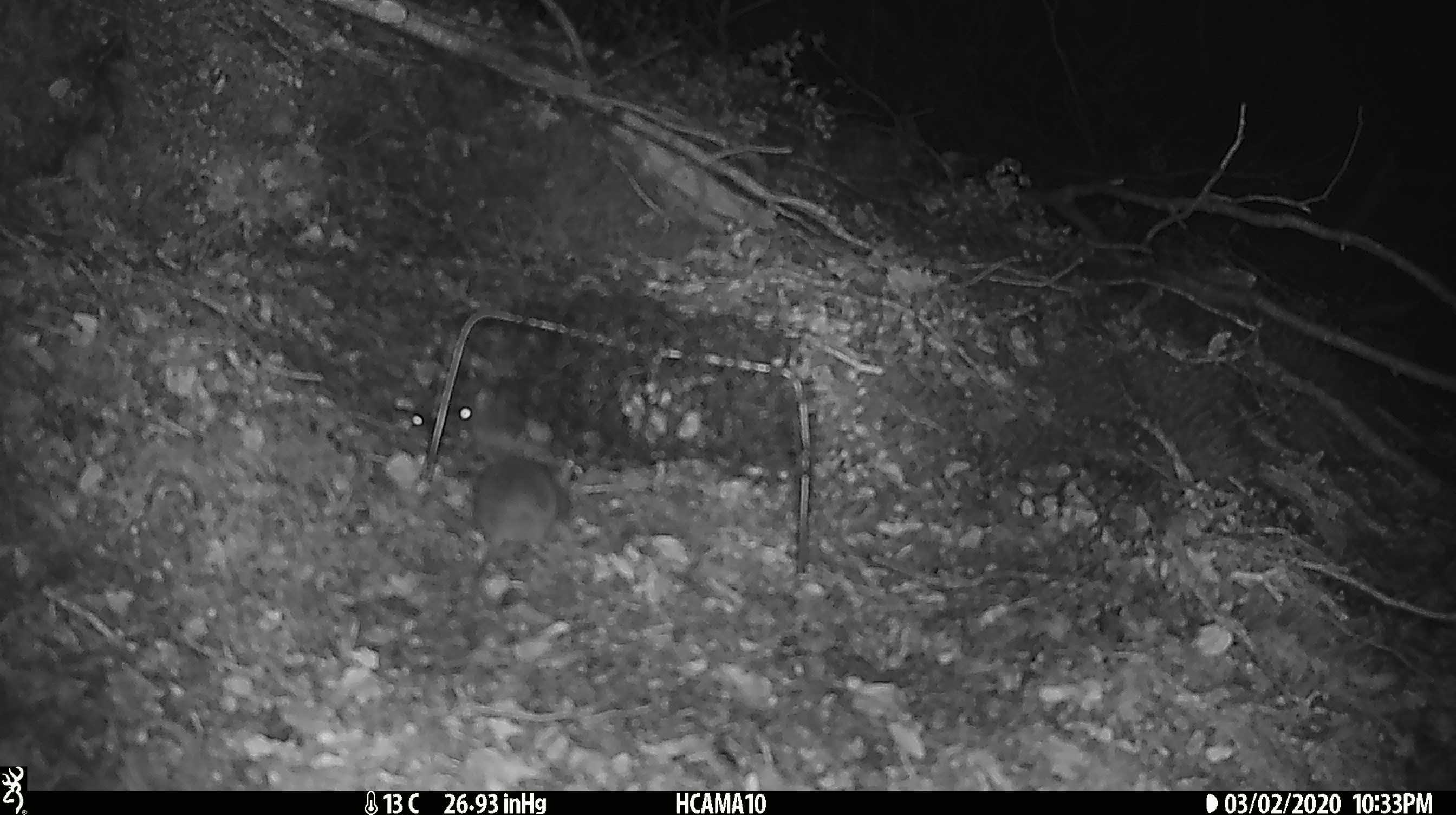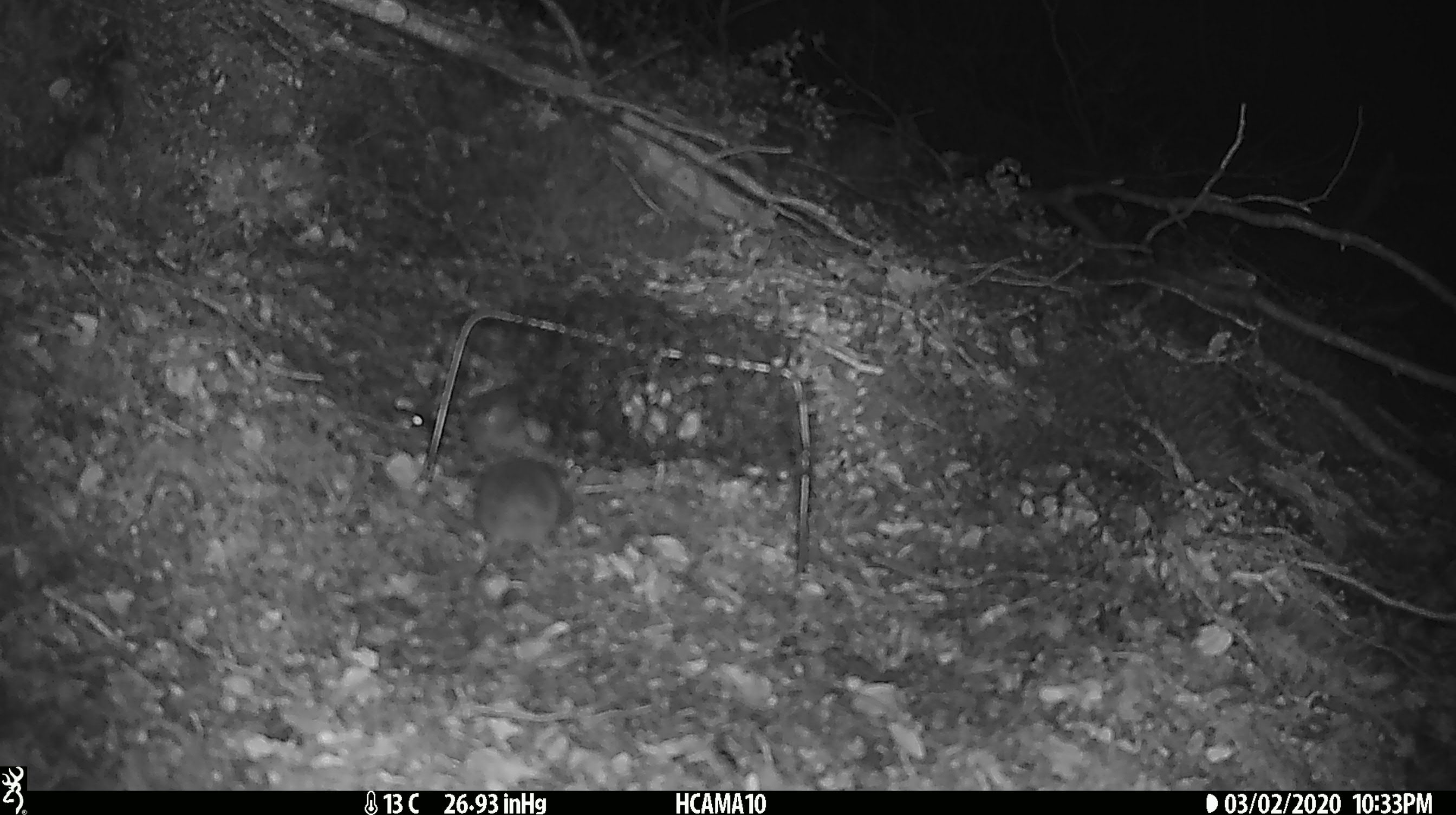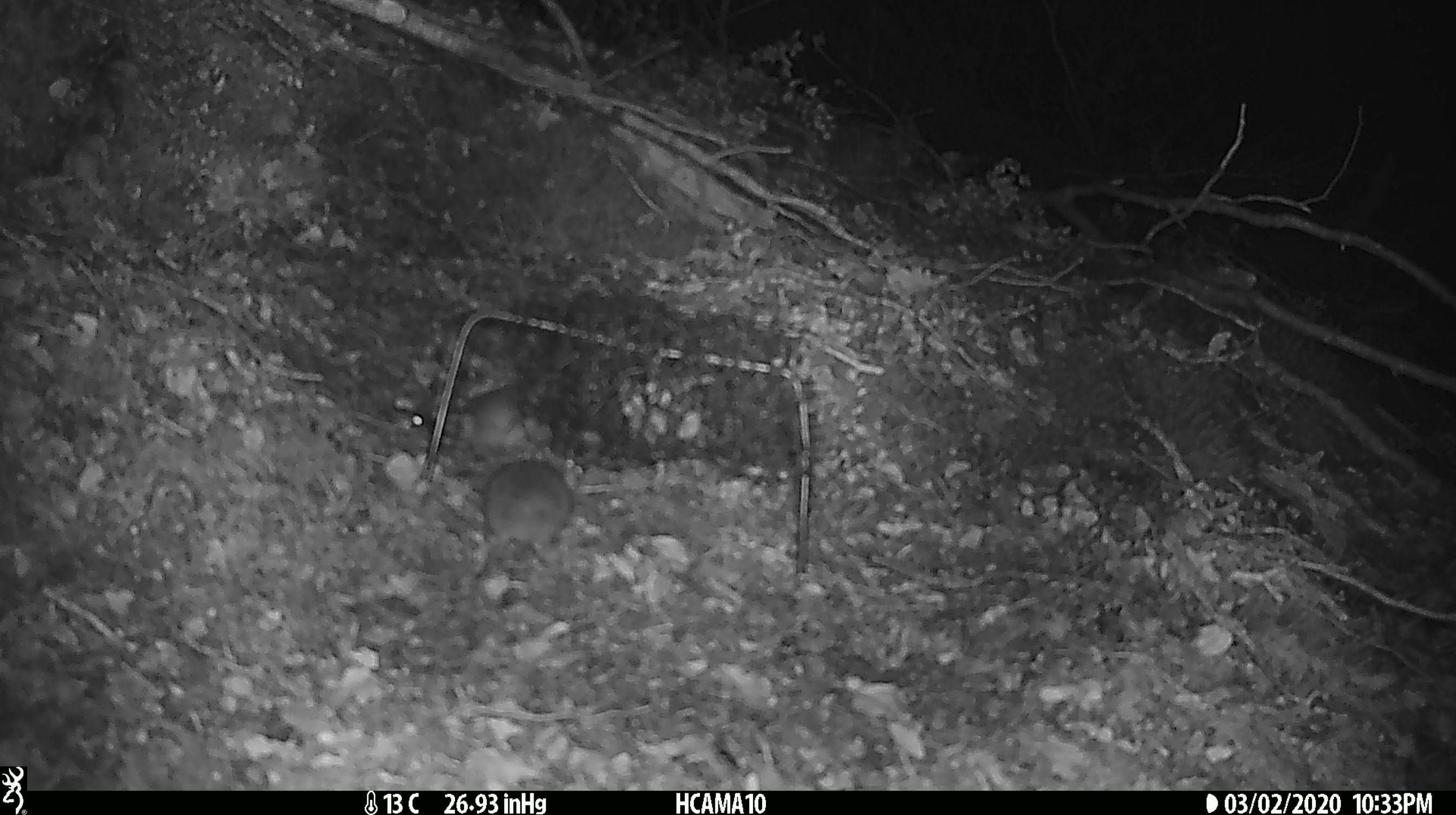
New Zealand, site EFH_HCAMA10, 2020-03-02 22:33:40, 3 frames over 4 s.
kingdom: Animalia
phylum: Chordata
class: Mammalia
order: Rodentia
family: Muridae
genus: Mus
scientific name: Mus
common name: mouse